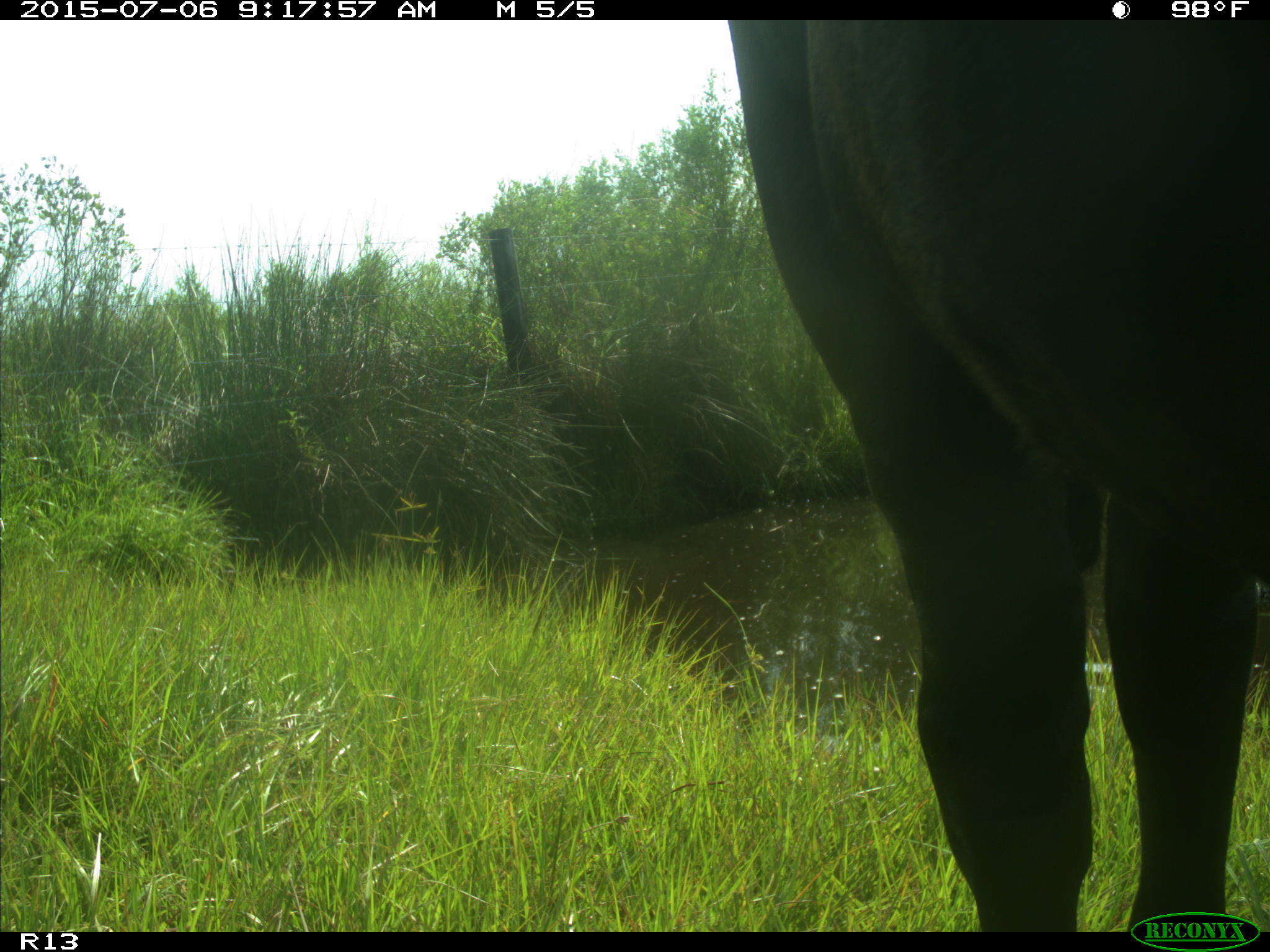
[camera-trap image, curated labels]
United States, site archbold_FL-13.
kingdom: Animalia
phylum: Chordata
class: Mammalia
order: Artiodactyla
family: Bovidae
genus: Bos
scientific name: Bos taurus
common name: domestic cow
Bos taurus (domestic cow).